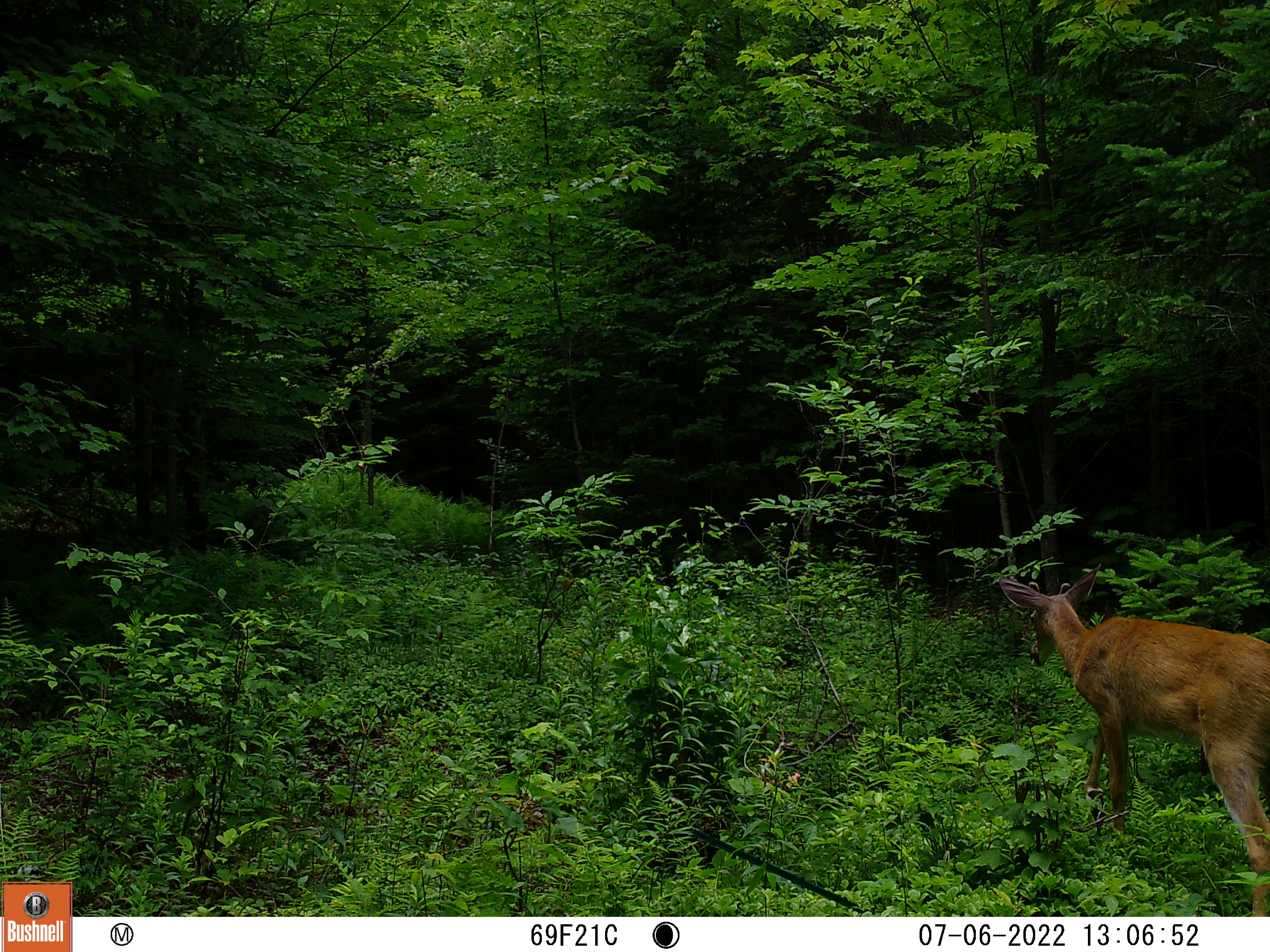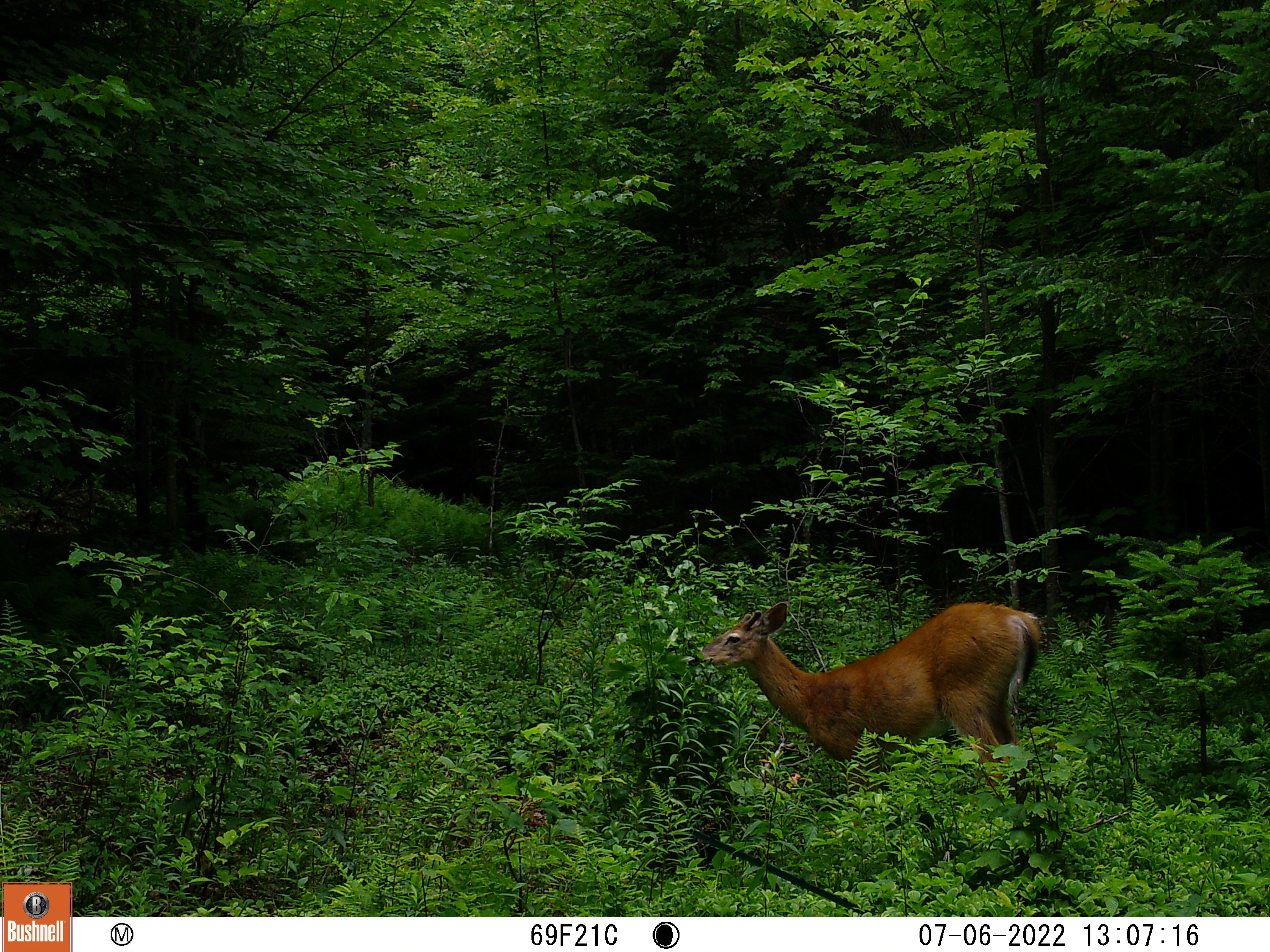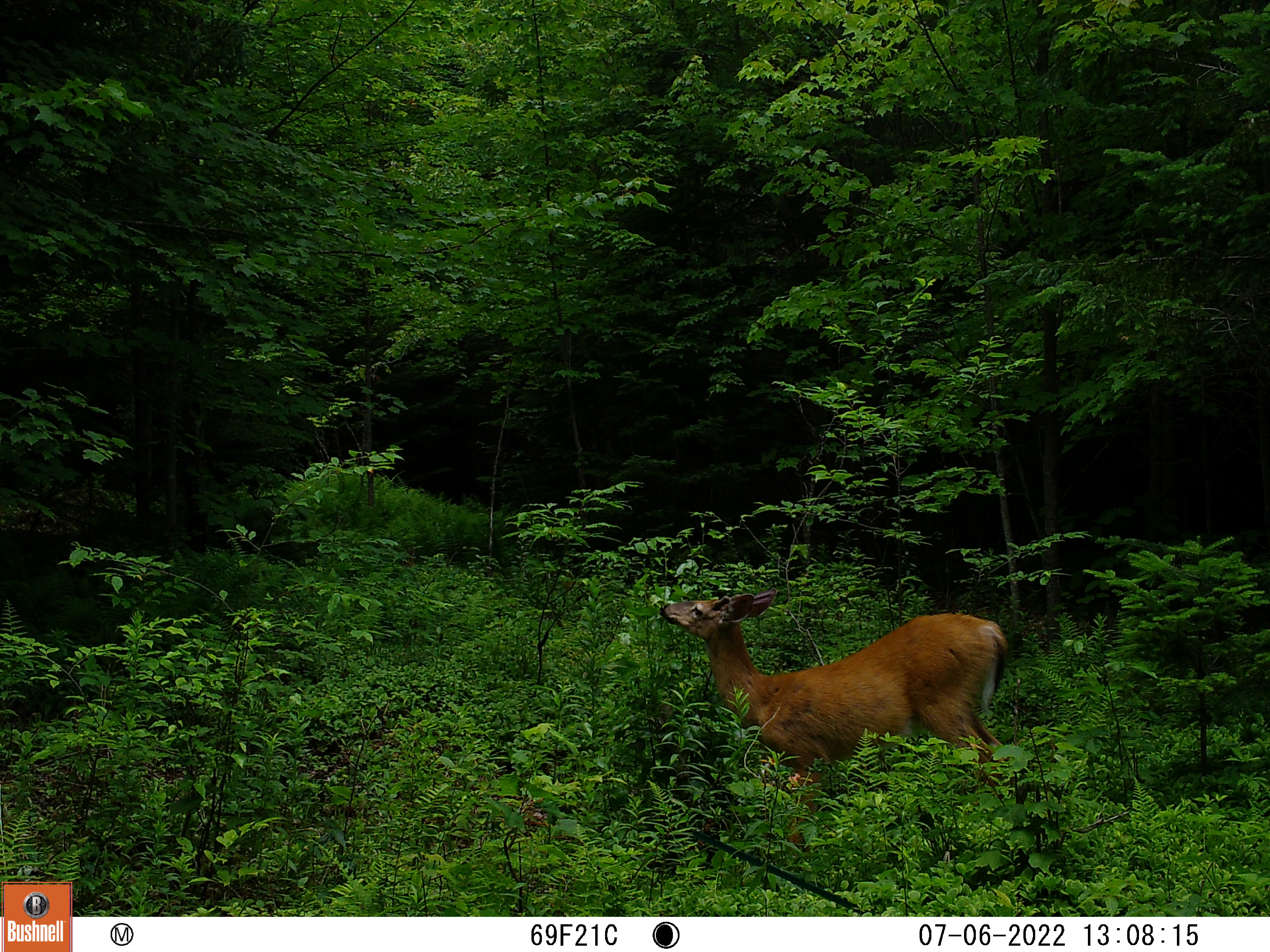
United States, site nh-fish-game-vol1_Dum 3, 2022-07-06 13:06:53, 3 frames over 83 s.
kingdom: Animalia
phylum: Chordata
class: Mammalia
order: Artiodactyla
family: Cervidae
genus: Odocoileus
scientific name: Odocoileus virginianus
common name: white-tailed deer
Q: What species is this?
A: White-tailed deer (Odocoileus virginianus).